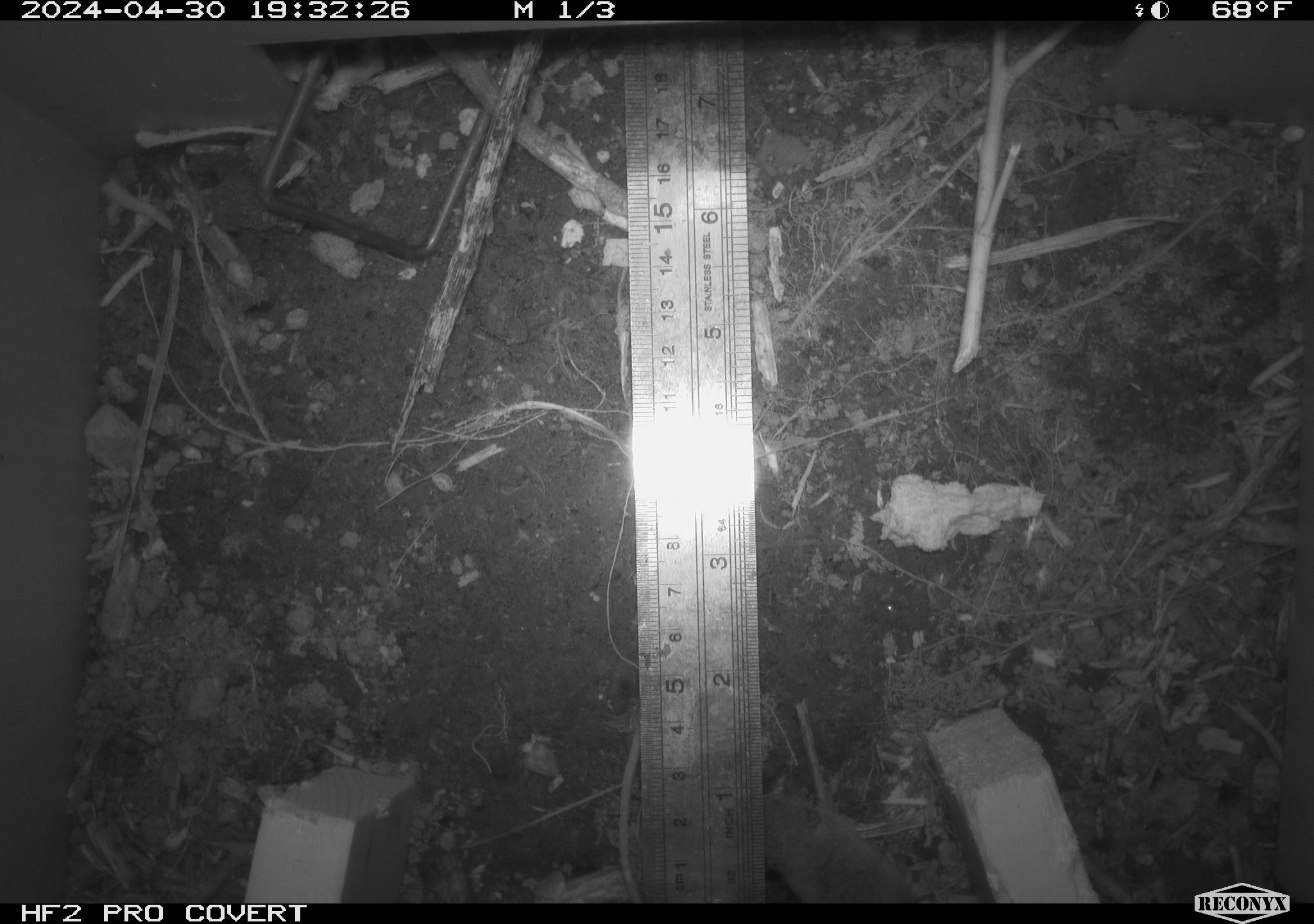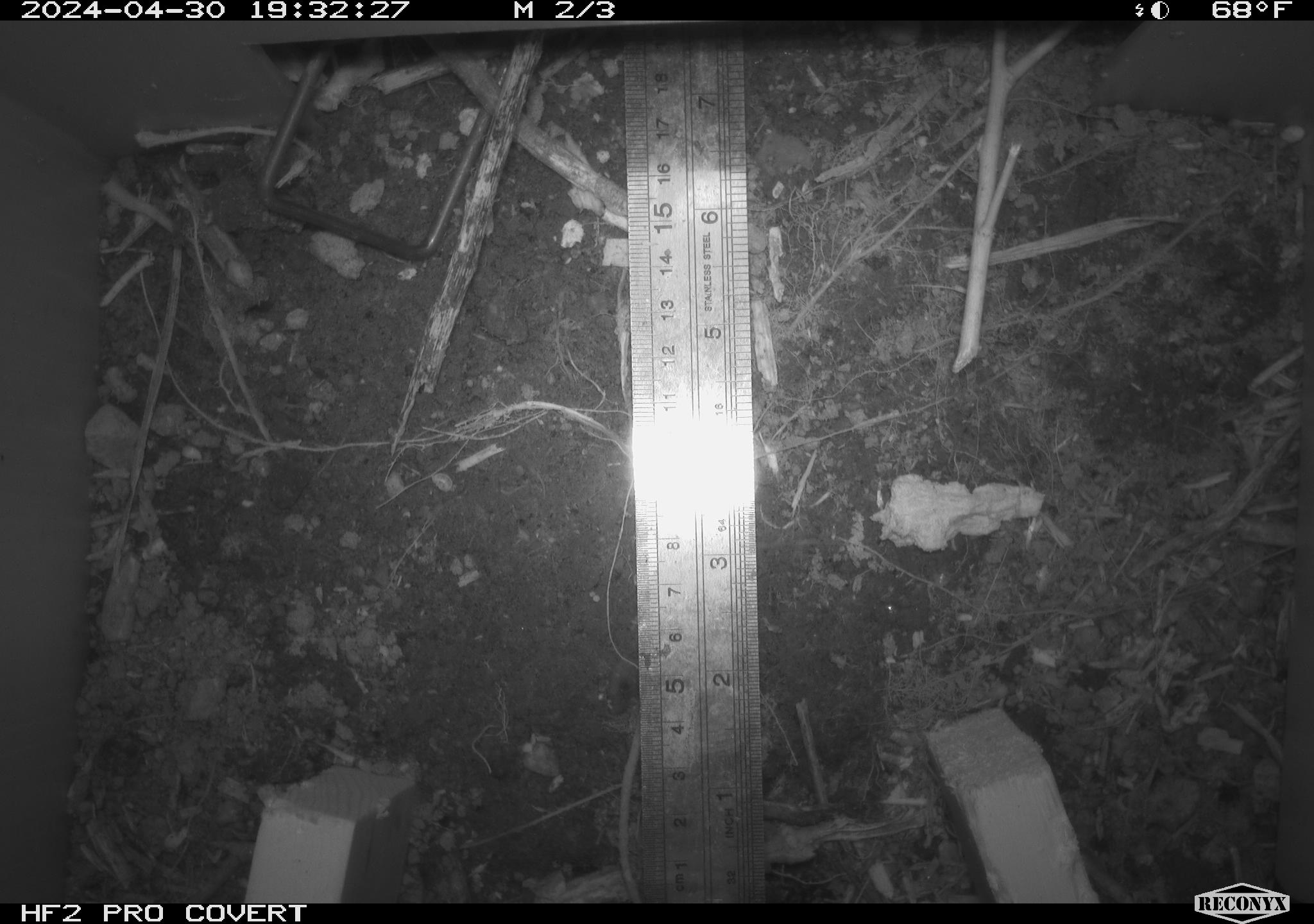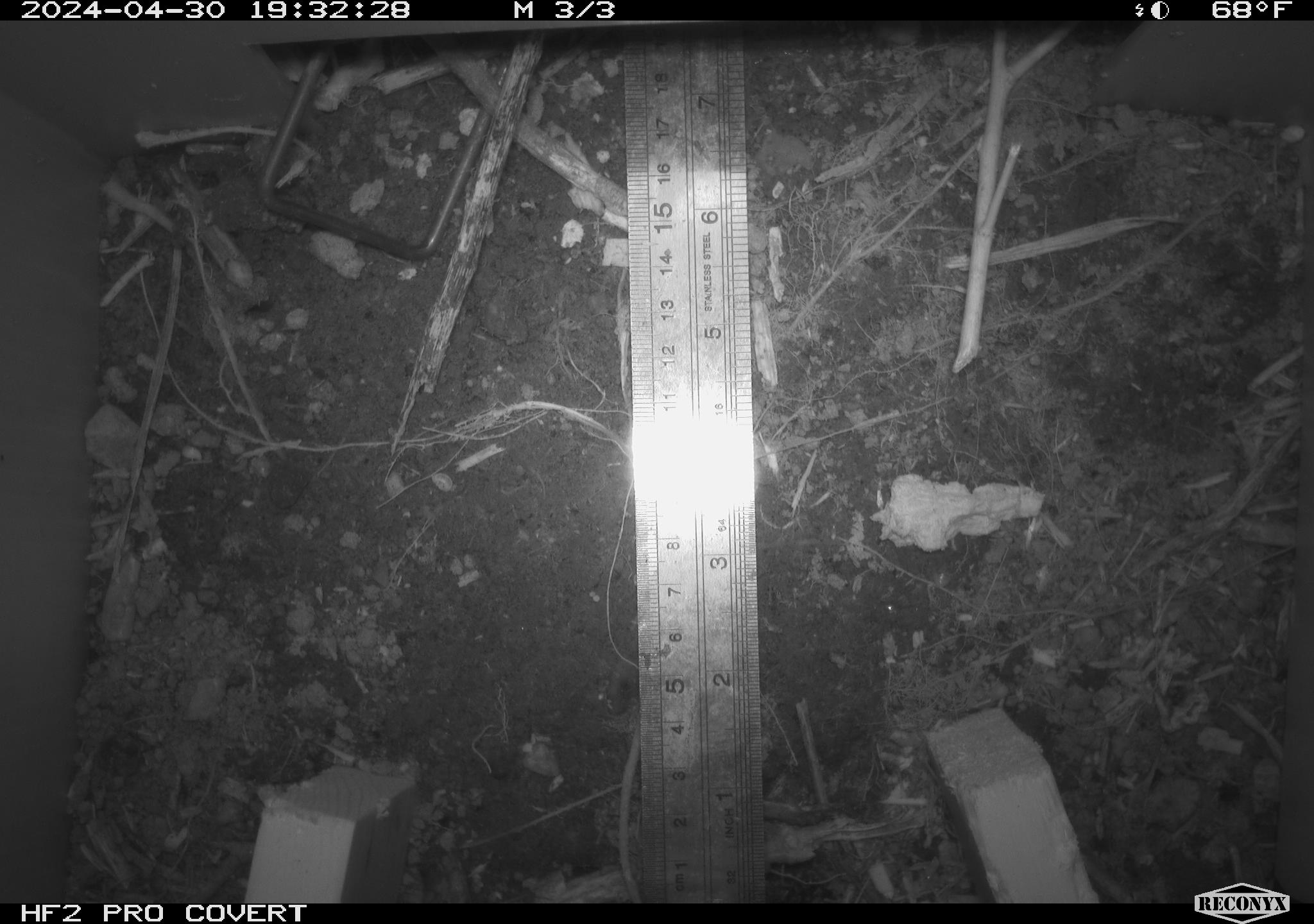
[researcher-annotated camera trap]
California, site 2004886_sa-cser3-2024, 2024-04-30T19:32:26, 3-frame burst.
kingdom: Animalia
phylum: Chordata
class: Mammalia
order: Rodentia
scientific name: Rodentia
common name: rodent